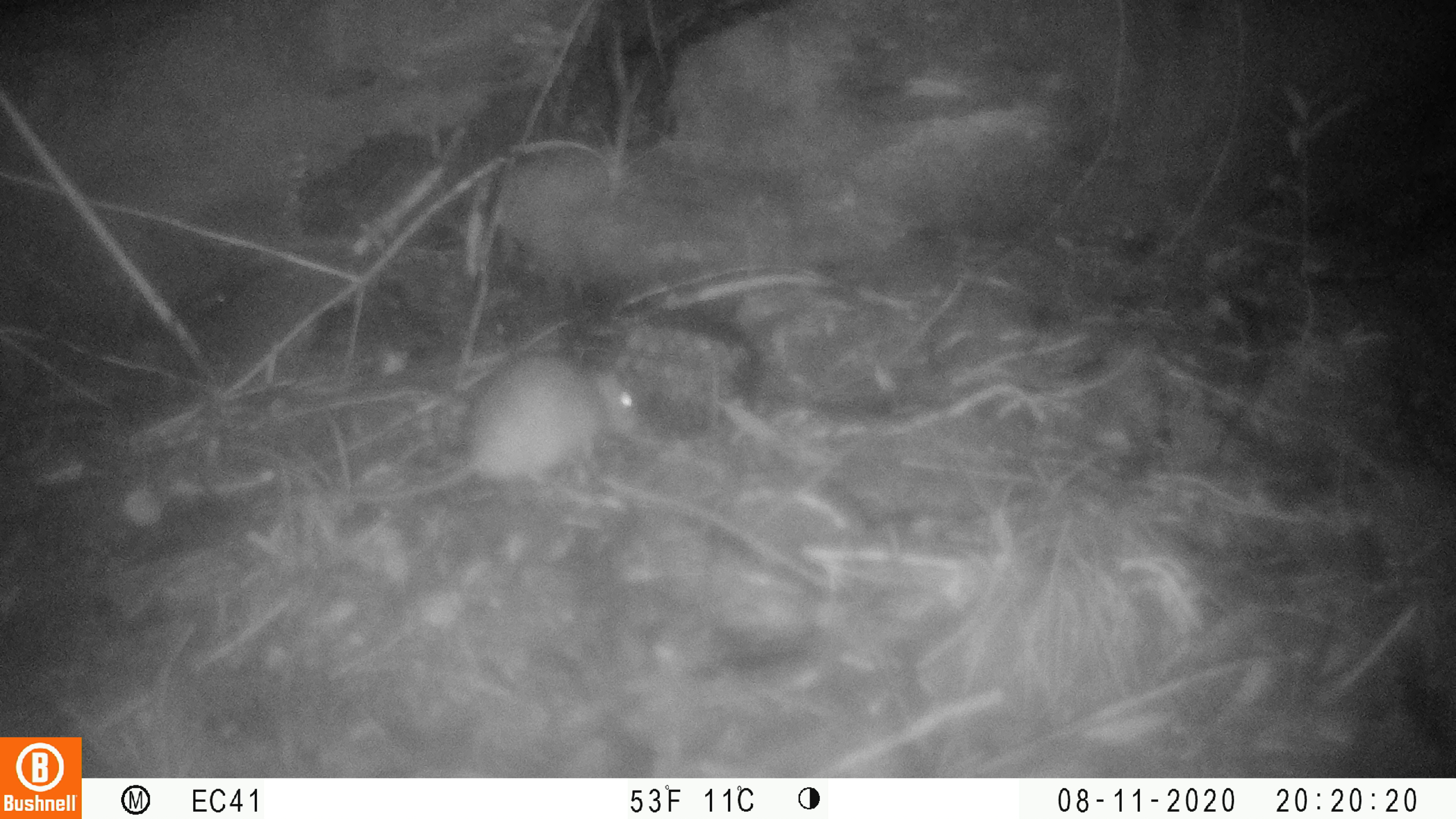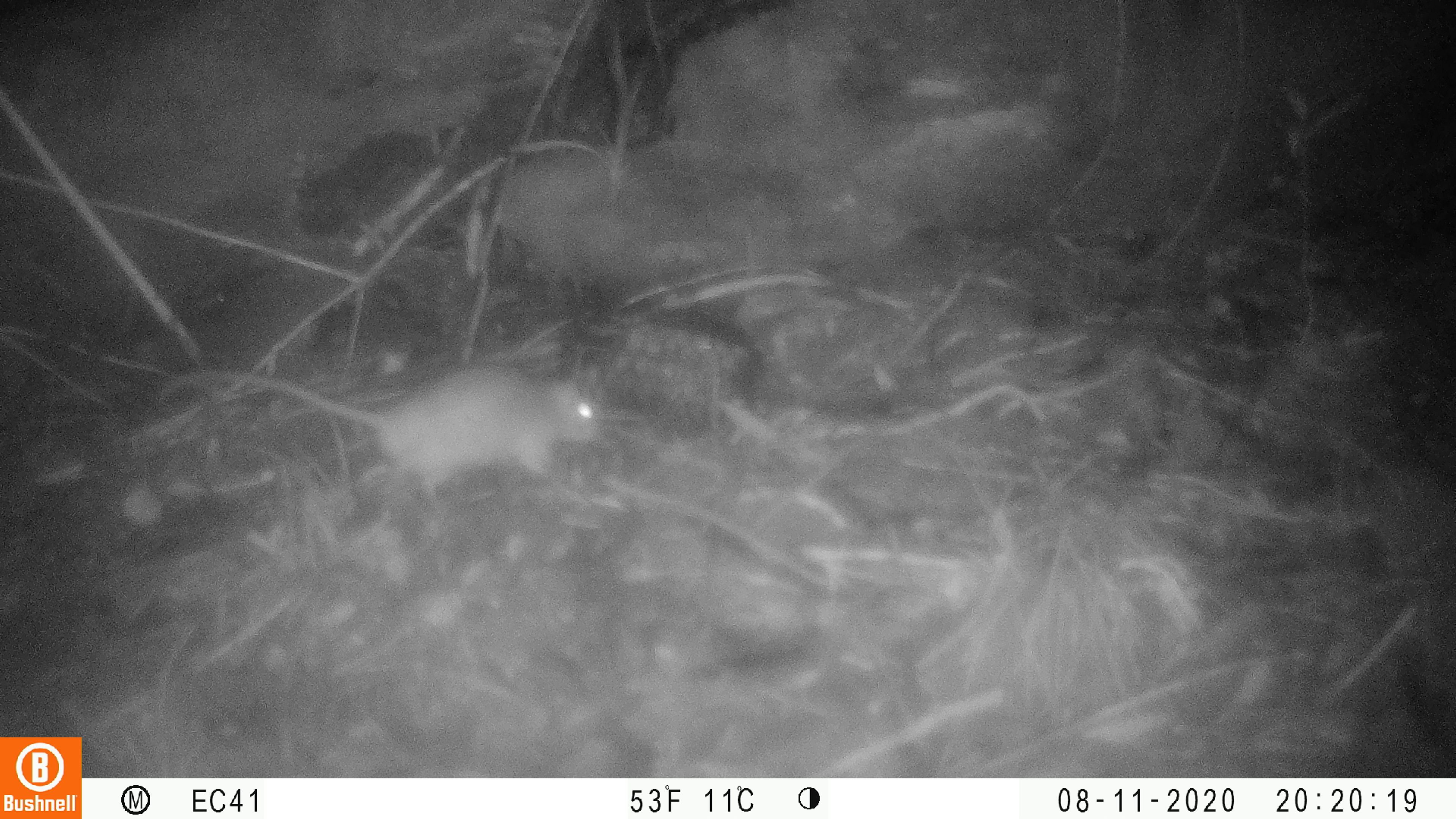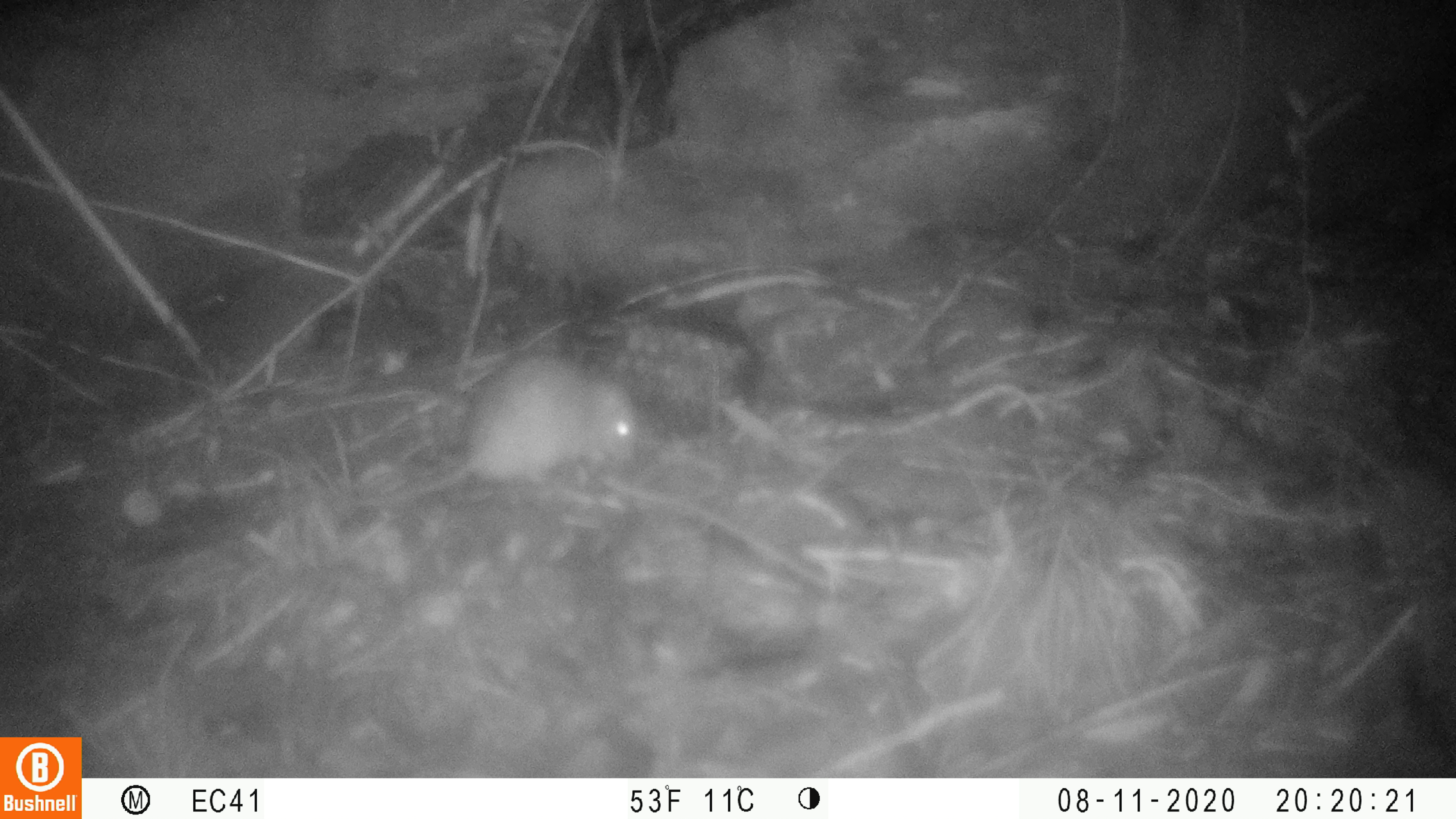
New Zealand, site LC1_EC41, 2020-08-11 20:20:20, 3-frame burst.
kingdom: Animalia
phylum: Chordata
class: Mammalia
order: Rodentia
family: Muridae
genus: Rattus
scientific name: Rattus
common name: rat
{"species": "rat (Rattus)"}